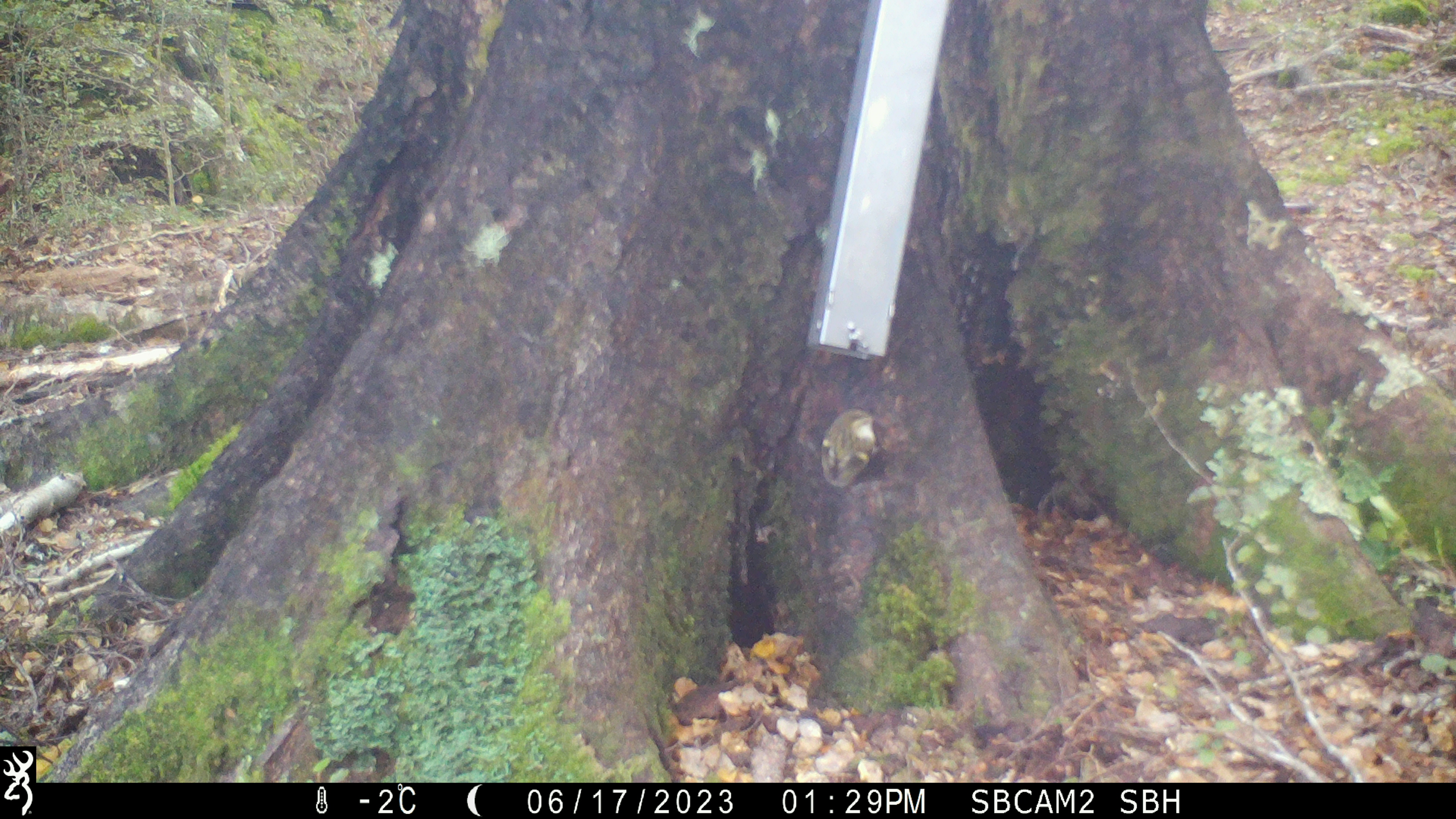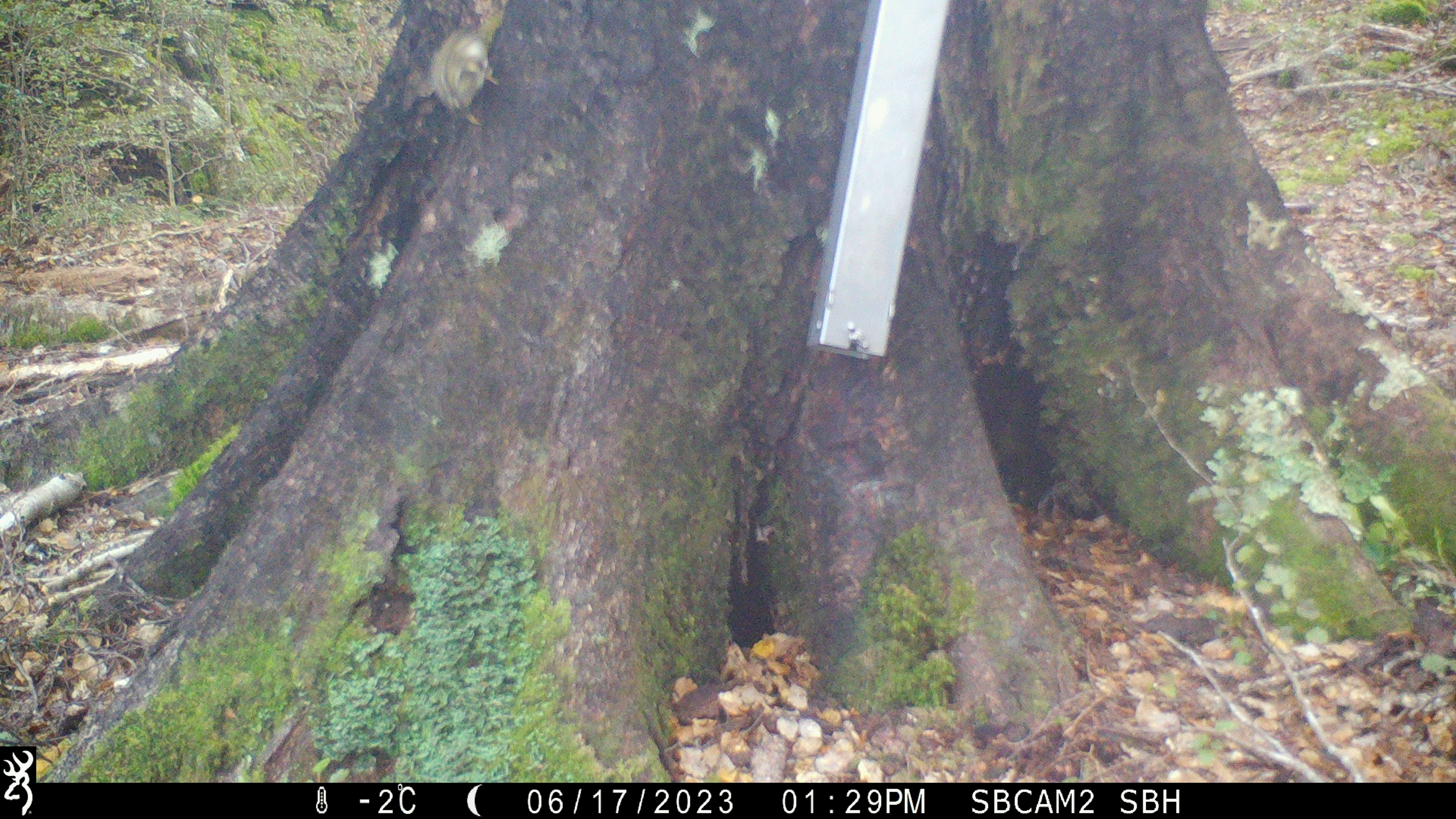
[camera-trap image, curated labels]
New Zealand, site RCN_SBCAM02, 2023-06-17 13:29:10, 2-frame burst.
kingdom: Animalia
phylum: Chordata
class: Aves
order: Passeriformes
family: Acanthisittidae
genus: Acanthisitta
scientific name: Acanthisitta chloris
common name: rifleman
Rifleman (Acanthisitta chloris).